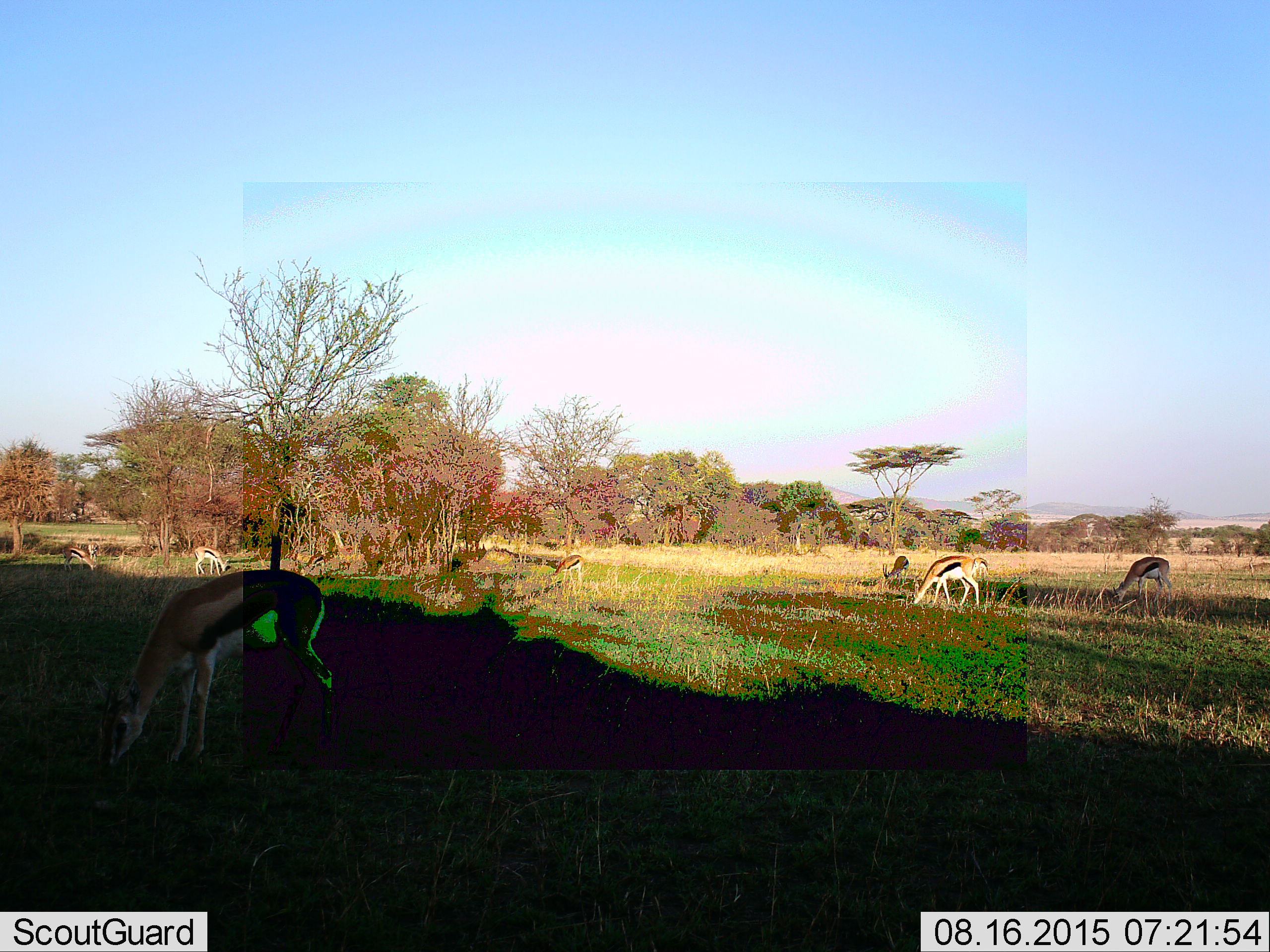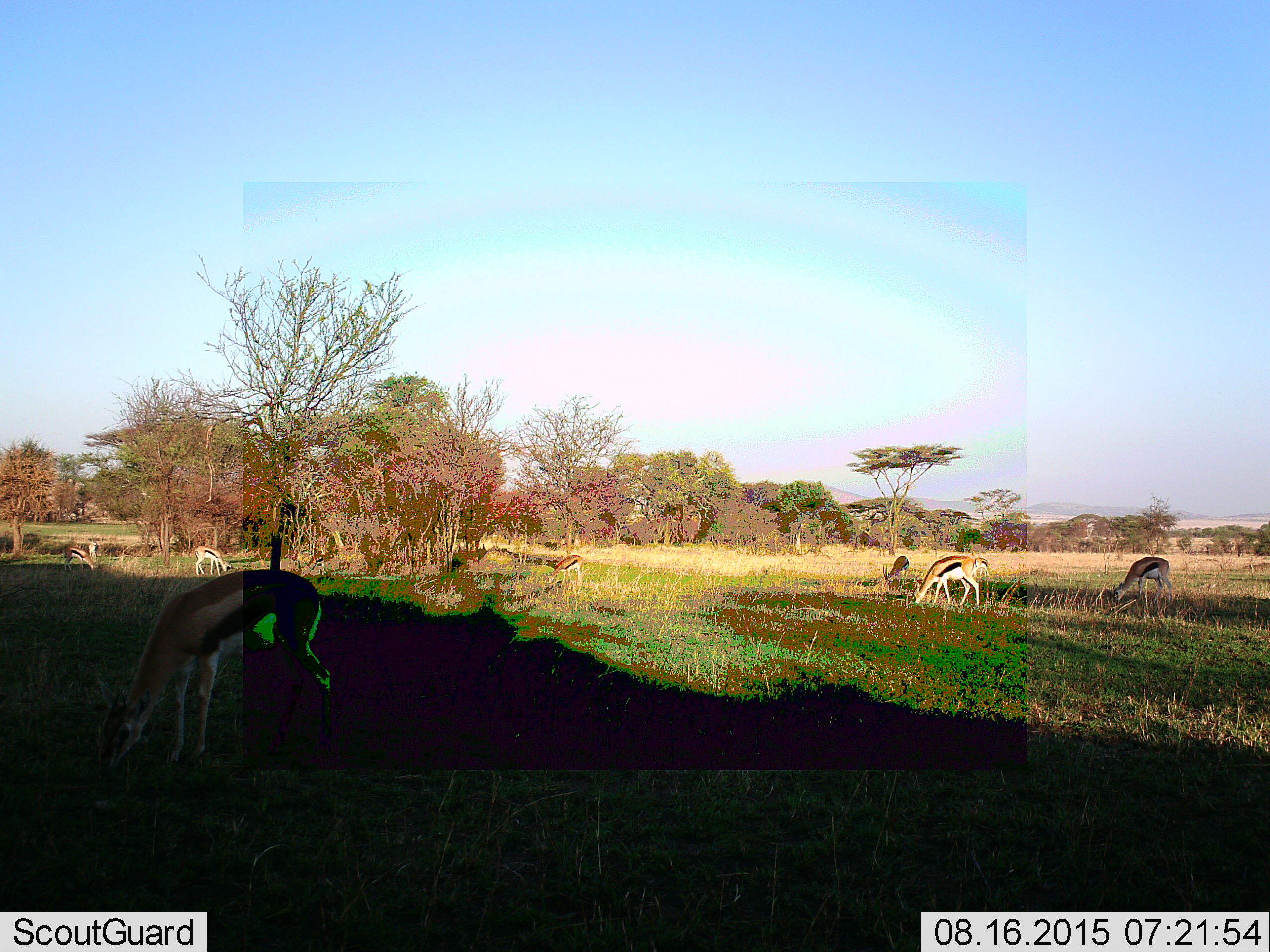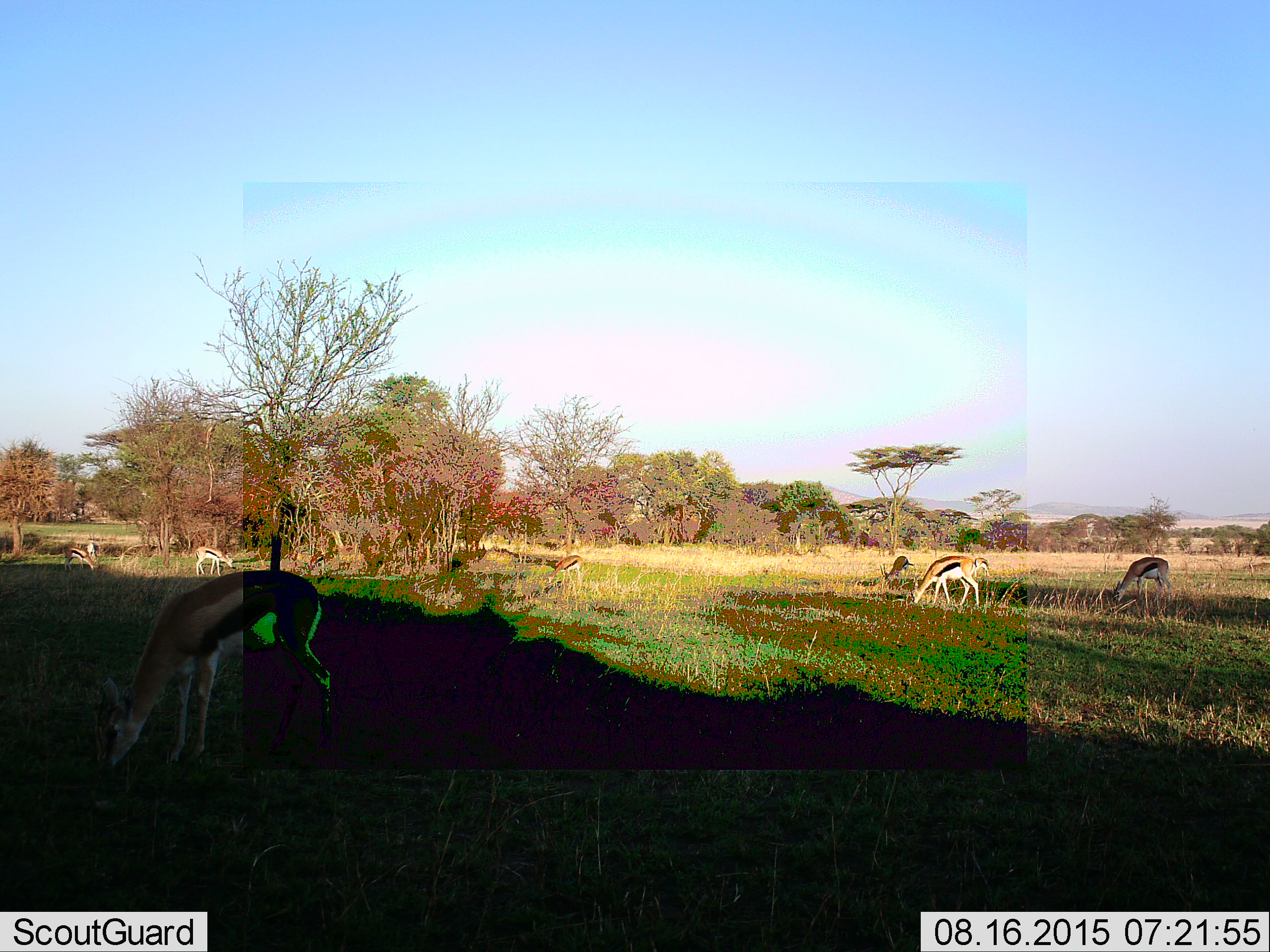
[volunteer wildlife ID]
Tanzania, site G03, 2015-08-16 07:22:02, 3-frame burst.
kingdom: Animalia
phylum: Chordata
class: Mammalia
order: Artiodactyla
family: Bovidae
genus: Eudorcas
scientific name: Eudorcas thomsonii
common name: thomson's gazelle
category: gazellethomsons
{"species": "gazellethomsons (thomson's gazelle) (Eudorcas thomsonii)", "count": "9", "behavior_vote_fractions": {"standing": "33%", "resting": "0%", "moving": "11%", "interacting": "0%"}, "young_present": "0%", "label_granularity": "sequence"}